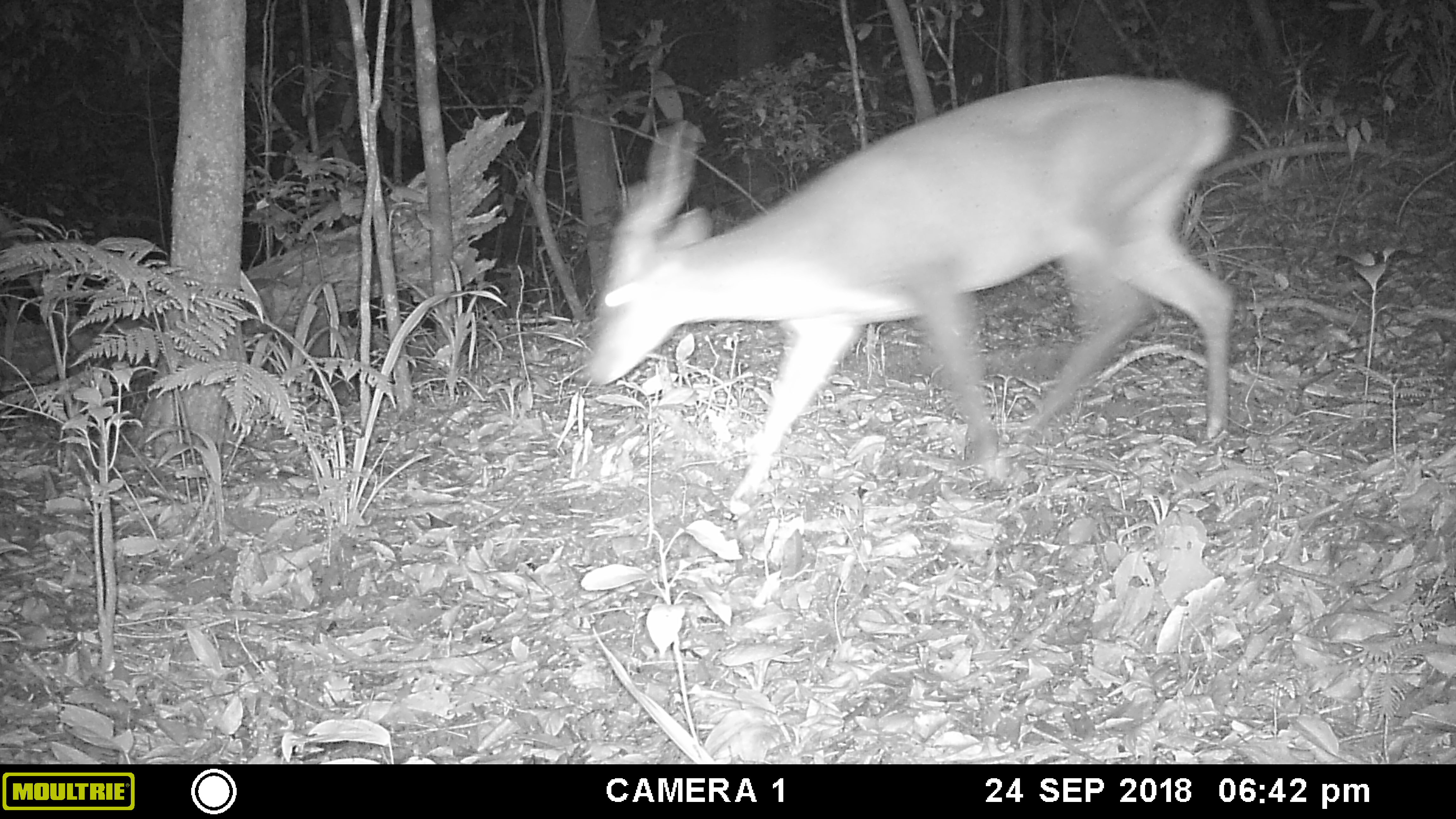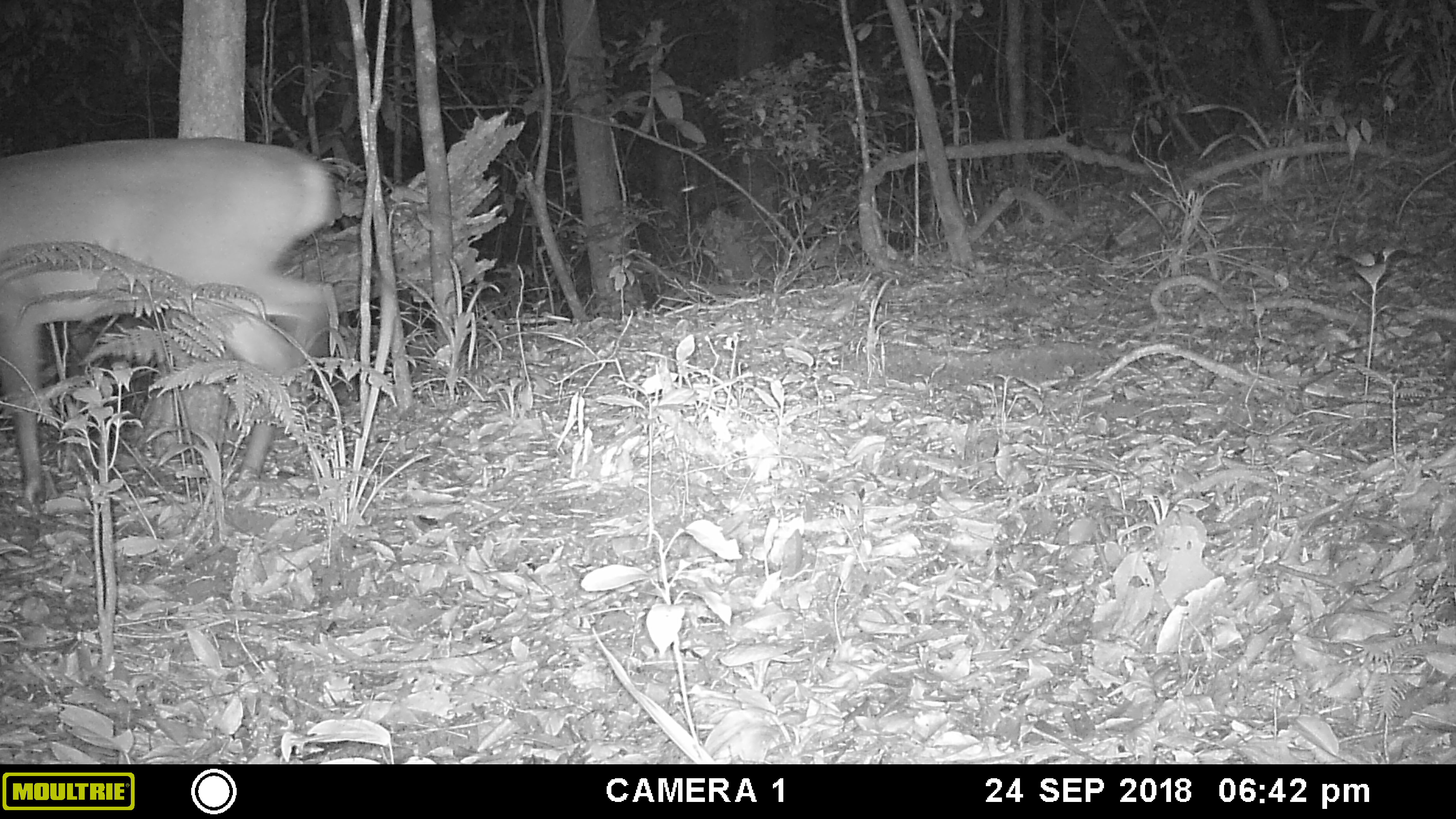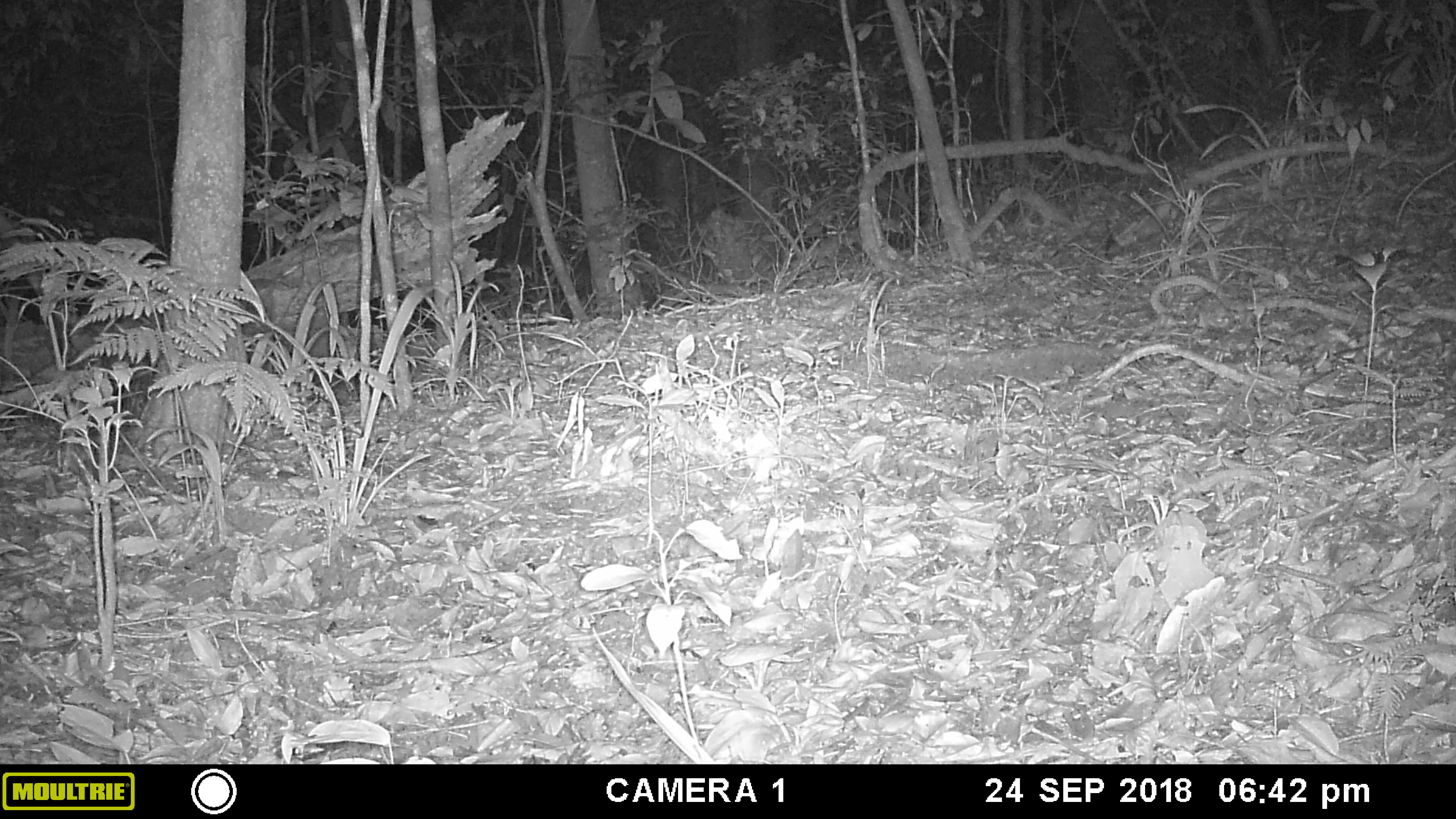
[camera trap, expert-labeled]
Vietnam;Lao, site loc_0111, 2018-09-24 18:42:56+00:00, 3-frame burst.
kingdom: Animalia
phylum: Chordata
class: Mammalia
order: Artiodactyla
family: Cervidae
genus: Muntiacus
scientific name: Muntiacus vuquangensis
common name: large-antlered muntjac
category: large antlered muntjac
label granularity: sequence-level